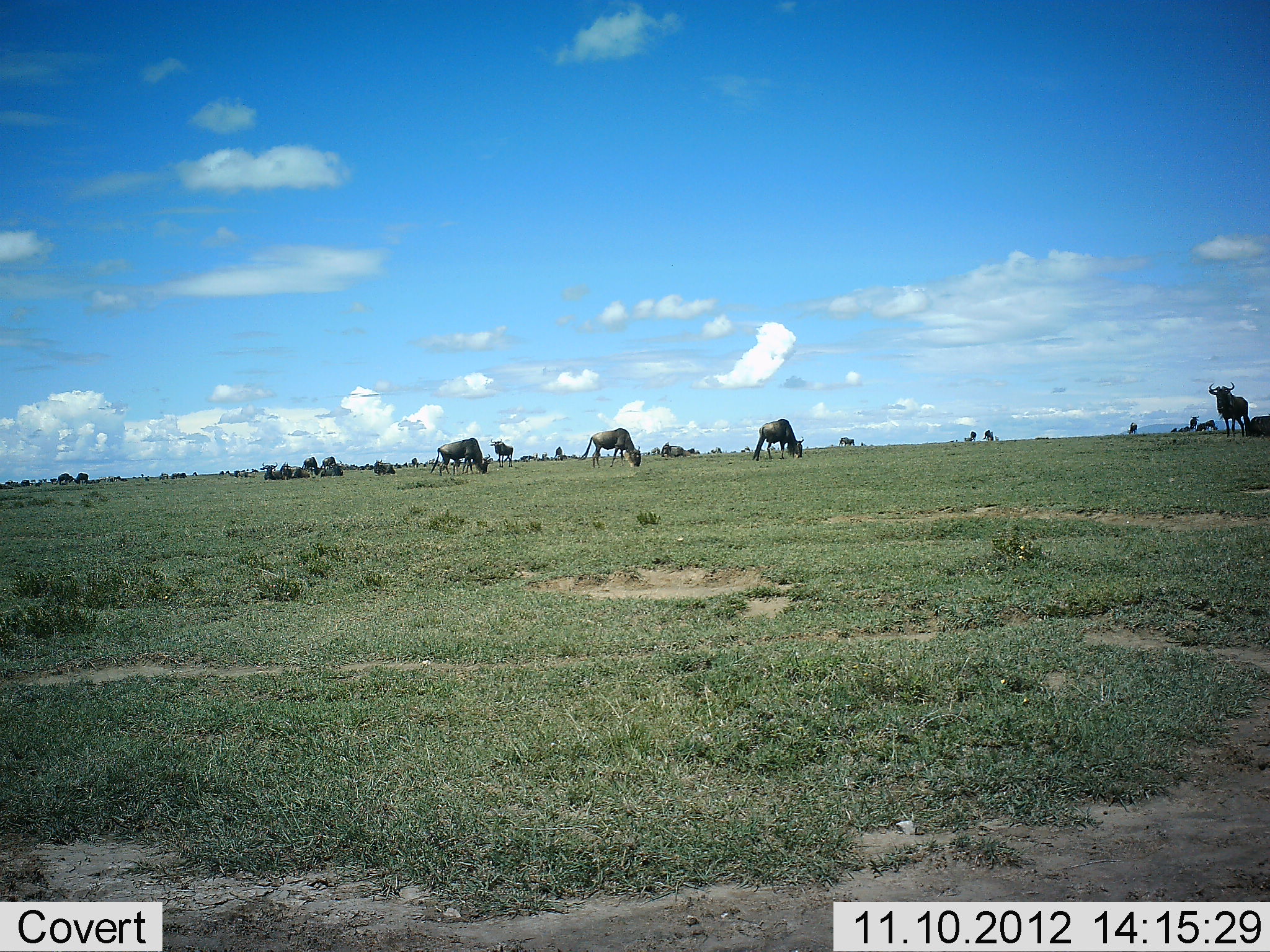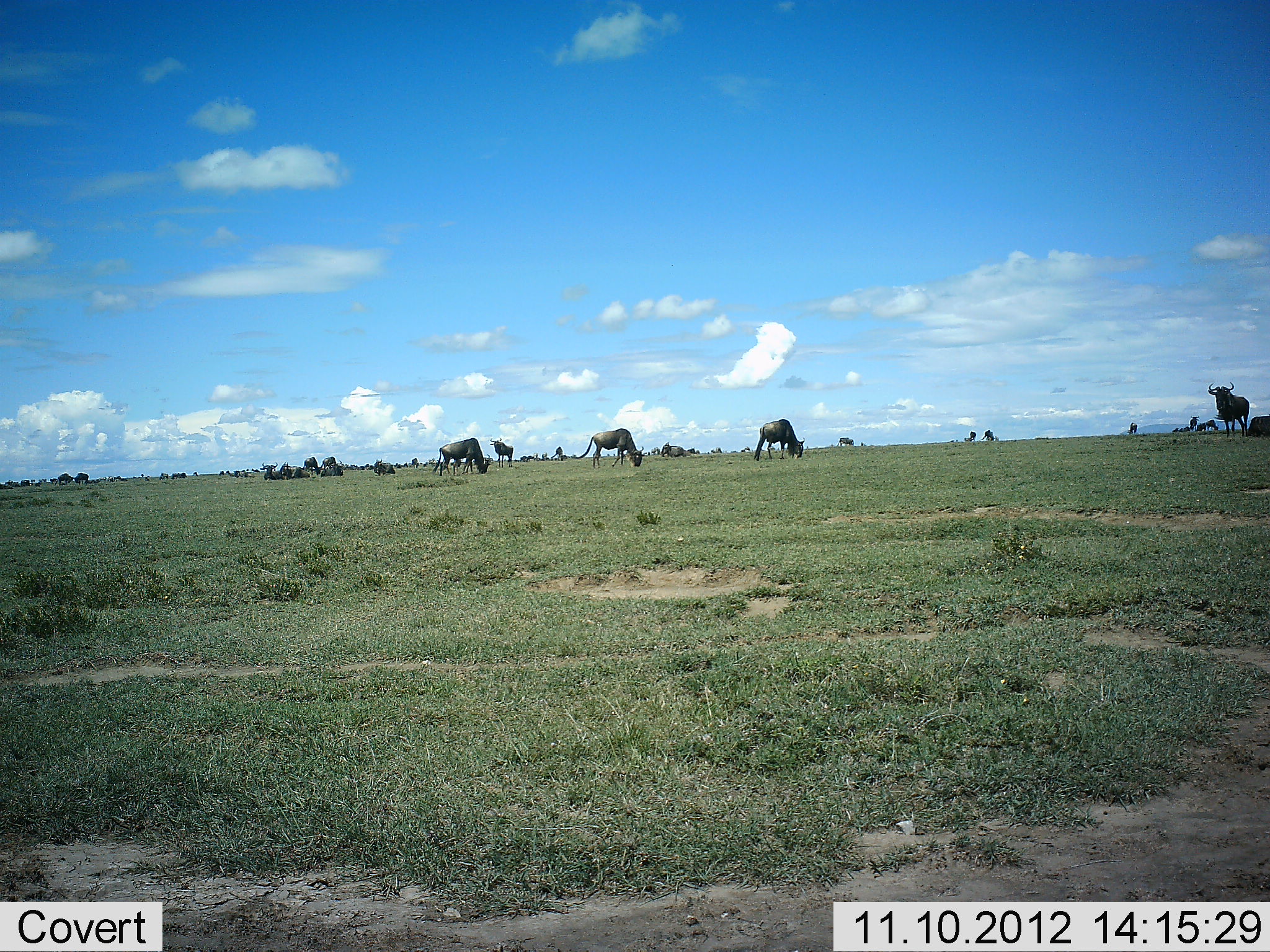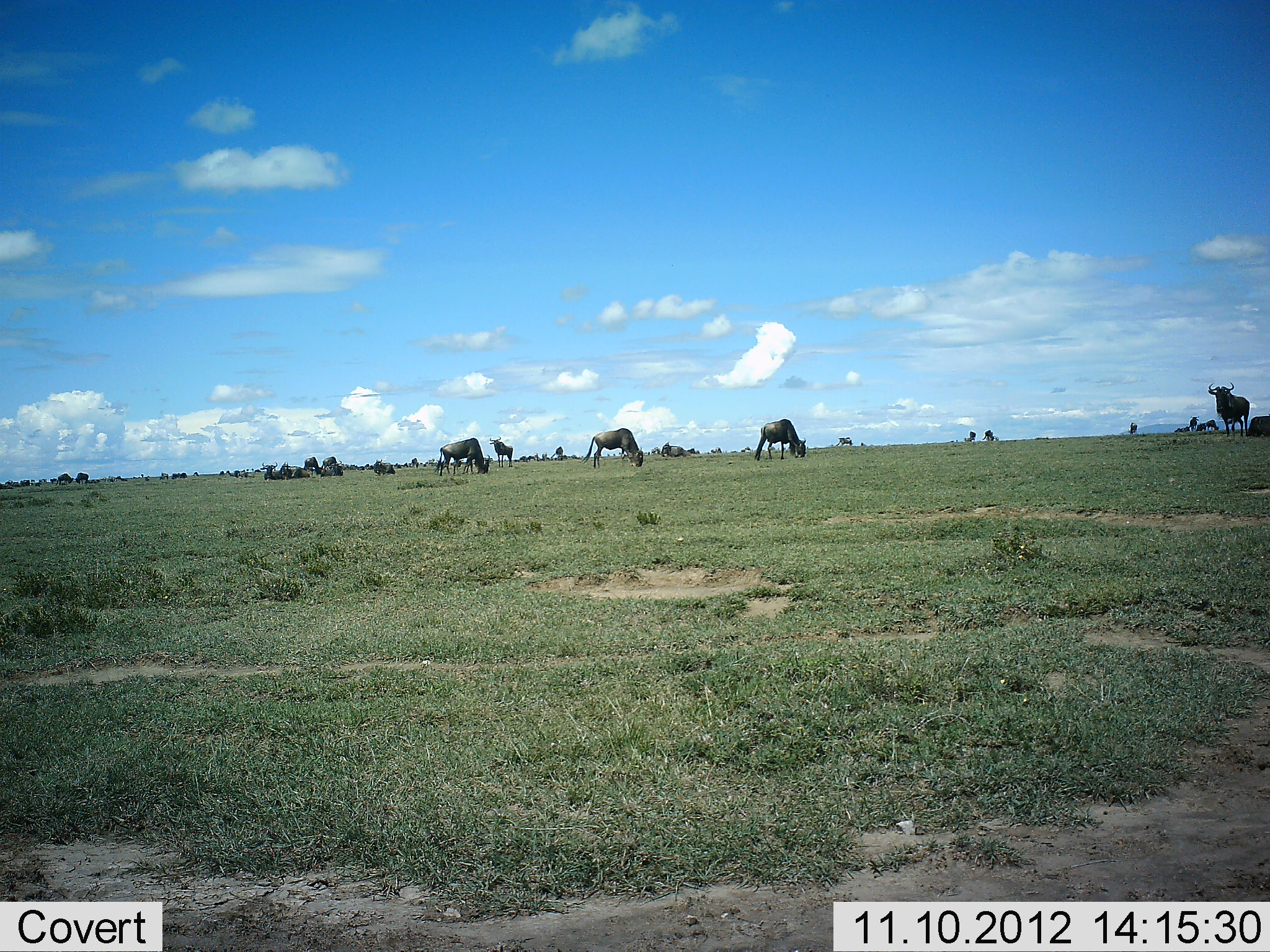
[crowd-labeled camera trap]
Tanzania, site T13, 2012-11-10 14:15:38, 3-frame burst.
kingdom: Animalia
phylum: Chordata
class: Mammalia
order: Artiodactyla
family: Bovidae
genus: Connochaetes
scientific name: Connochaetes taurinus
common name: blue wildebeest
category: wildebeest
Wildebeest (blue wildebeest) (Connochaetes taurinus), count 11-50. Behavior (volunteer vote fractions): standing 50%, resting 50%, moving 0%, interacting 0%. Young present (vote fraction): 0%. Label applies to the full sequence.